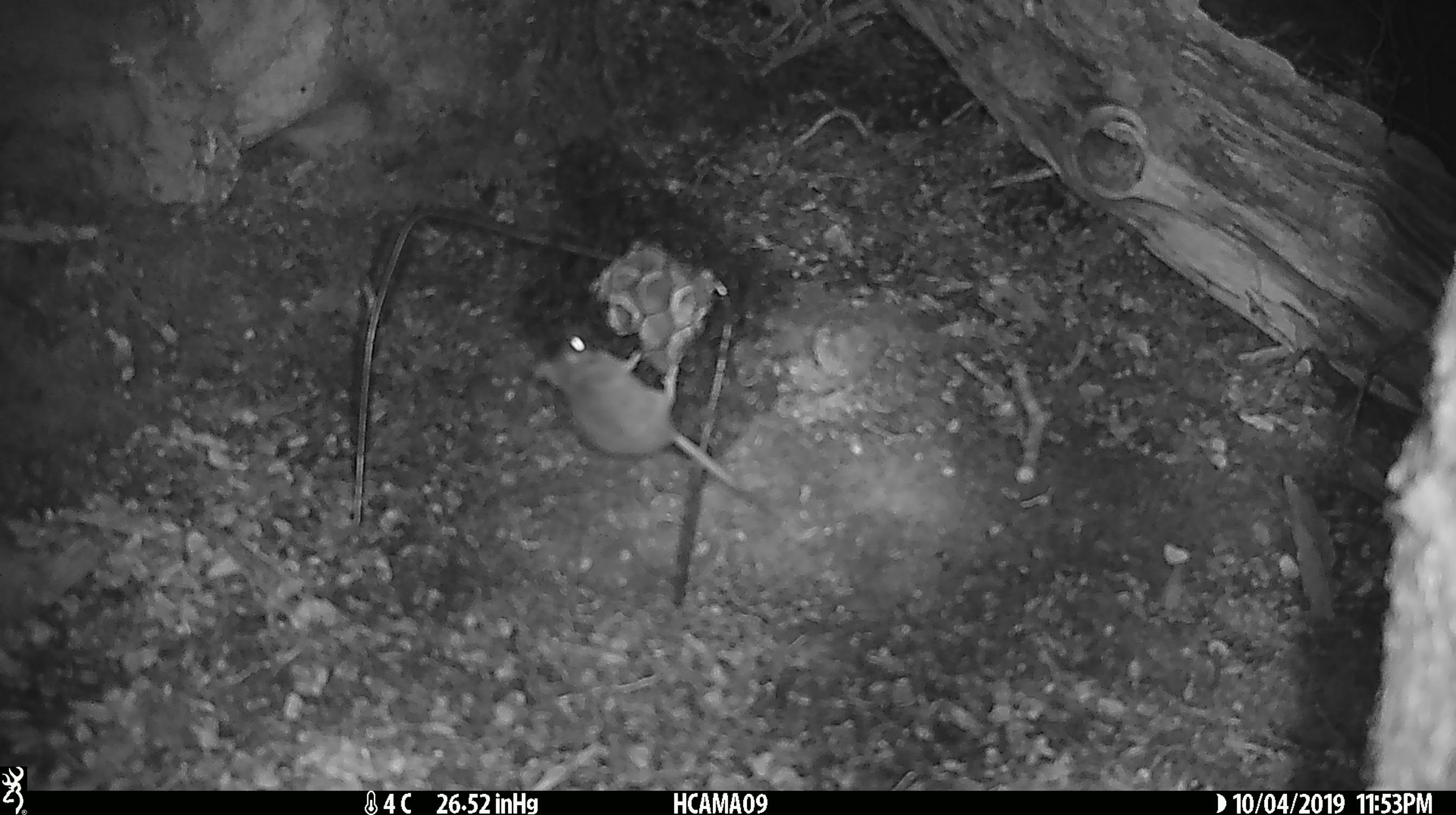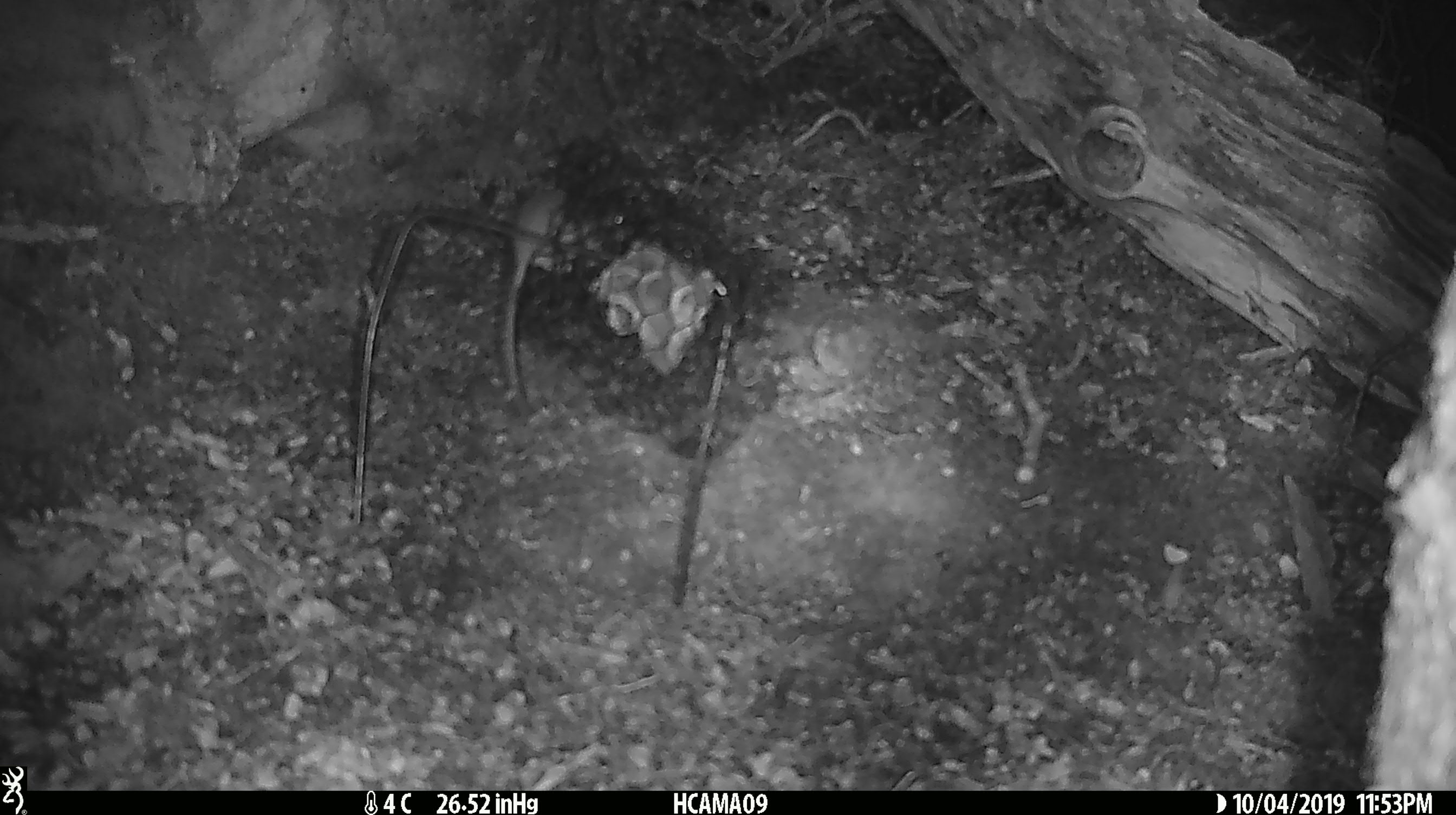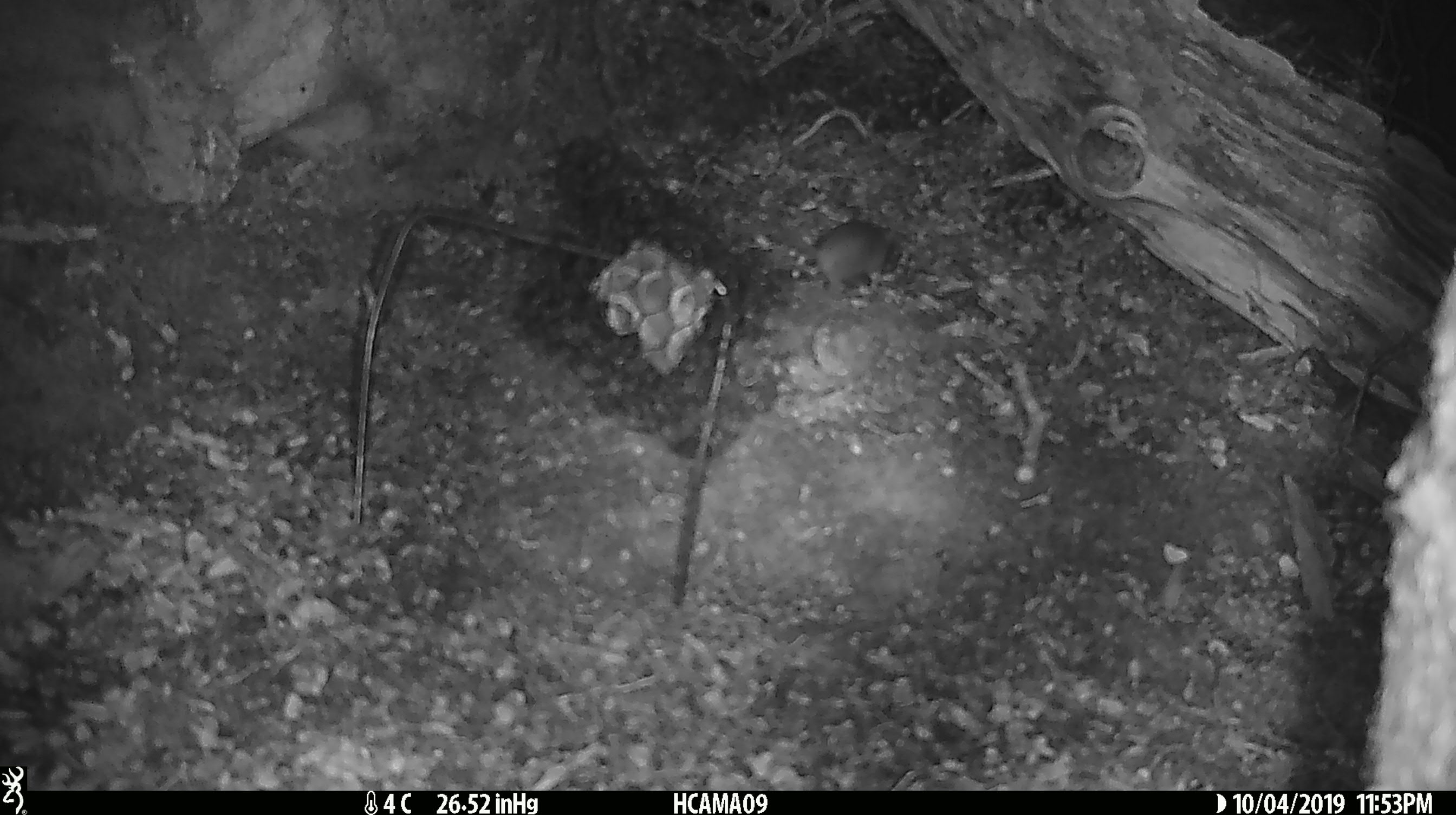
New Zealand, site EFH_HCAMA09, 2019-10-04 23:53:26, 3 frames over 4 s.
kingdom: Animalia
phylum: Chordata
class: Mammalia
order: Rodentia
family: Muridae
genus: Mus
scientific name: Mus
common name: mouse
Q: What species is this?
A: Mouse (Mus).